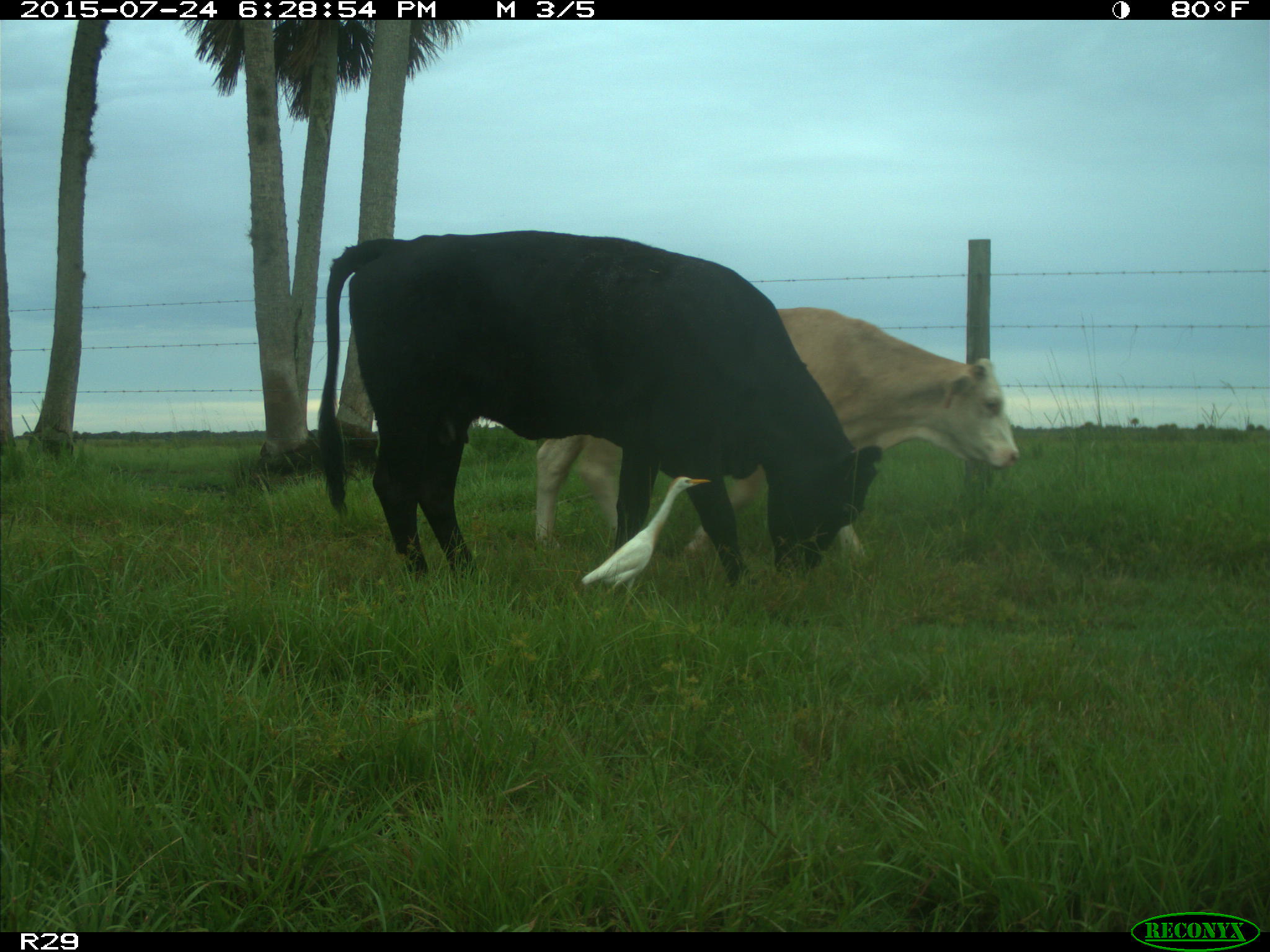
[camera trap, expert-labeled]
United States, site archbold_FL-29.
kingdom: Animalia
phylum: Chordata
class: Mammalia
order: Artiodactyla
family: Bovidae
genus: Bos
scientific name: Bos taurus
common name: domestic cow